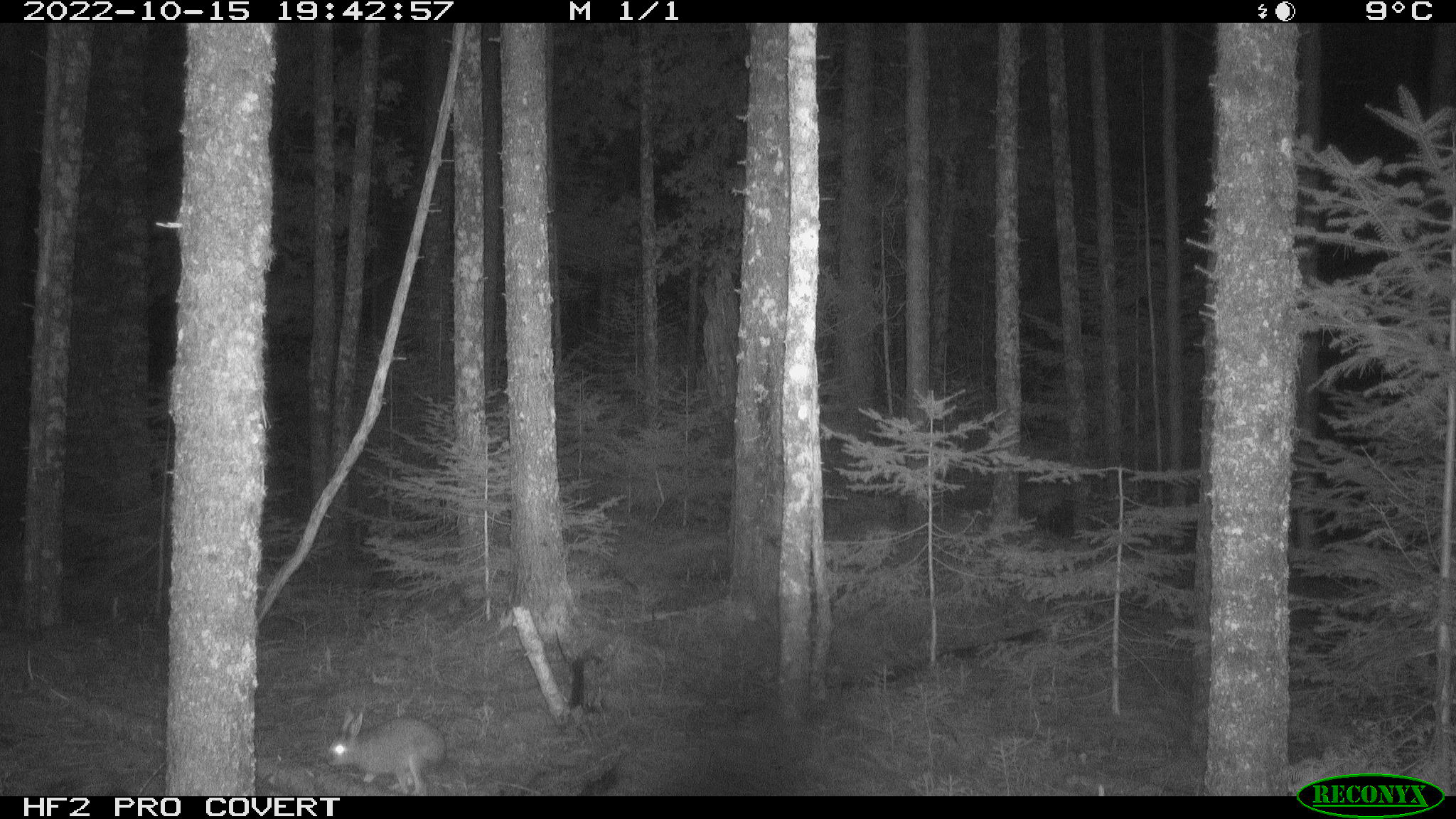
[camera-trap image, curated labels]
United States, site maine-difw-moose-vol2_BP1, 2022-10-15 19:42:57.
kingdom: Animalia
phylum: Chordata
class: Mammalia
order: Lagomorpha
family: Leporidae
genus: Lepus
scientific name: Lepus americanus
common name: snowshoe hare